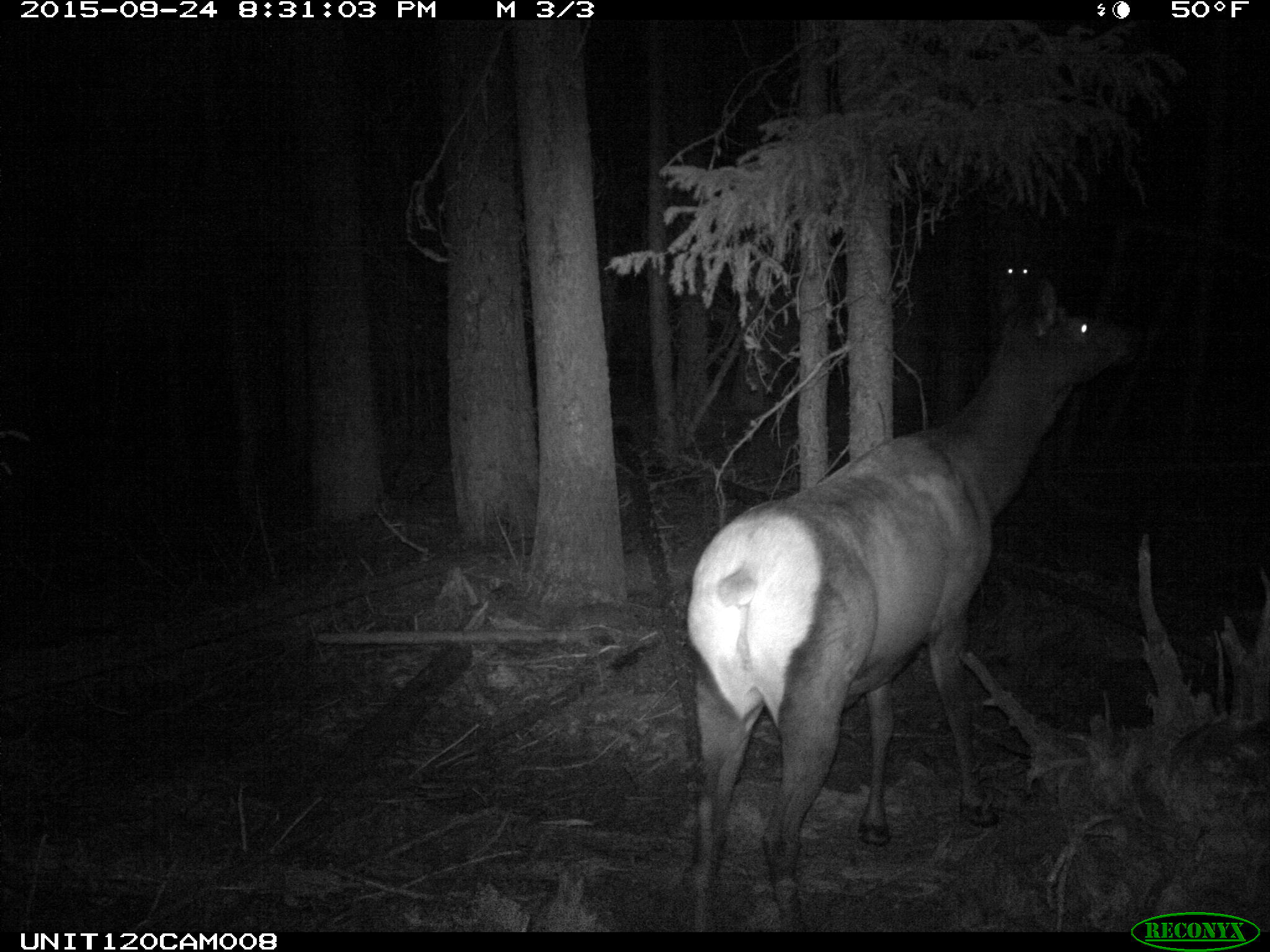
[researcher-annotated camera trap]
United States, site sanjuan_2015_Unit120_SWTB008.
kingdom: Animalia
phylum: Chordata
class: Mammalia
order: Artiodactyla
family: Cervidae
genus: Cervus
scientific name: Cervus elaphus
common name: red deer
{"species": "Cervus elaphus (red deer)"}